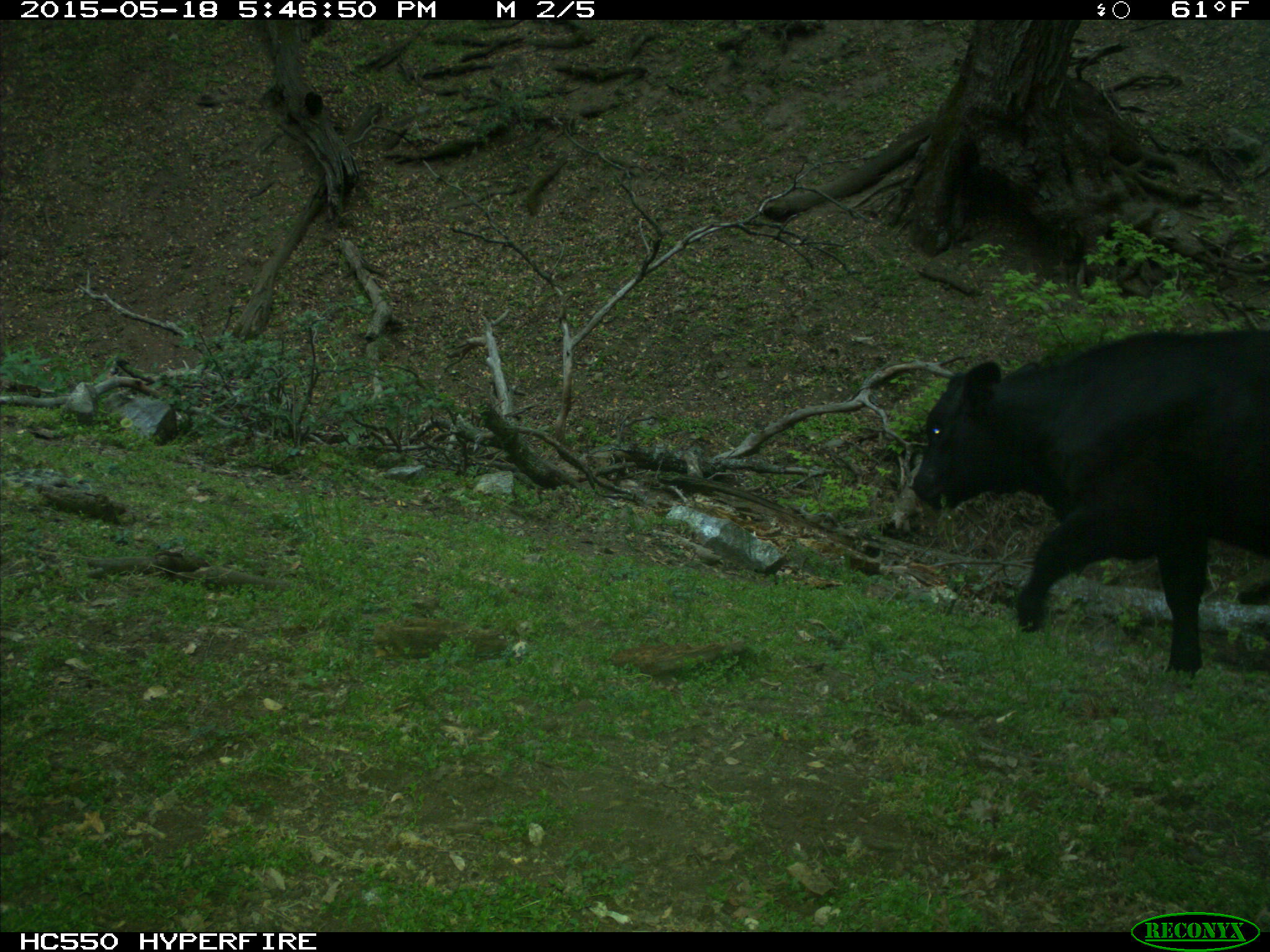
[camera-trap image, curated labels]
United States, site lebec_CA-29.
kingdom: Animalia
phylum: Chordata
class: Mammalia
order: Artiodactyla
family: Bovidae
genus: Bos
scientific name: Bos taurus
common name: domestic cow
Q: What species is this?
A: Bos taurus (domestic cow).